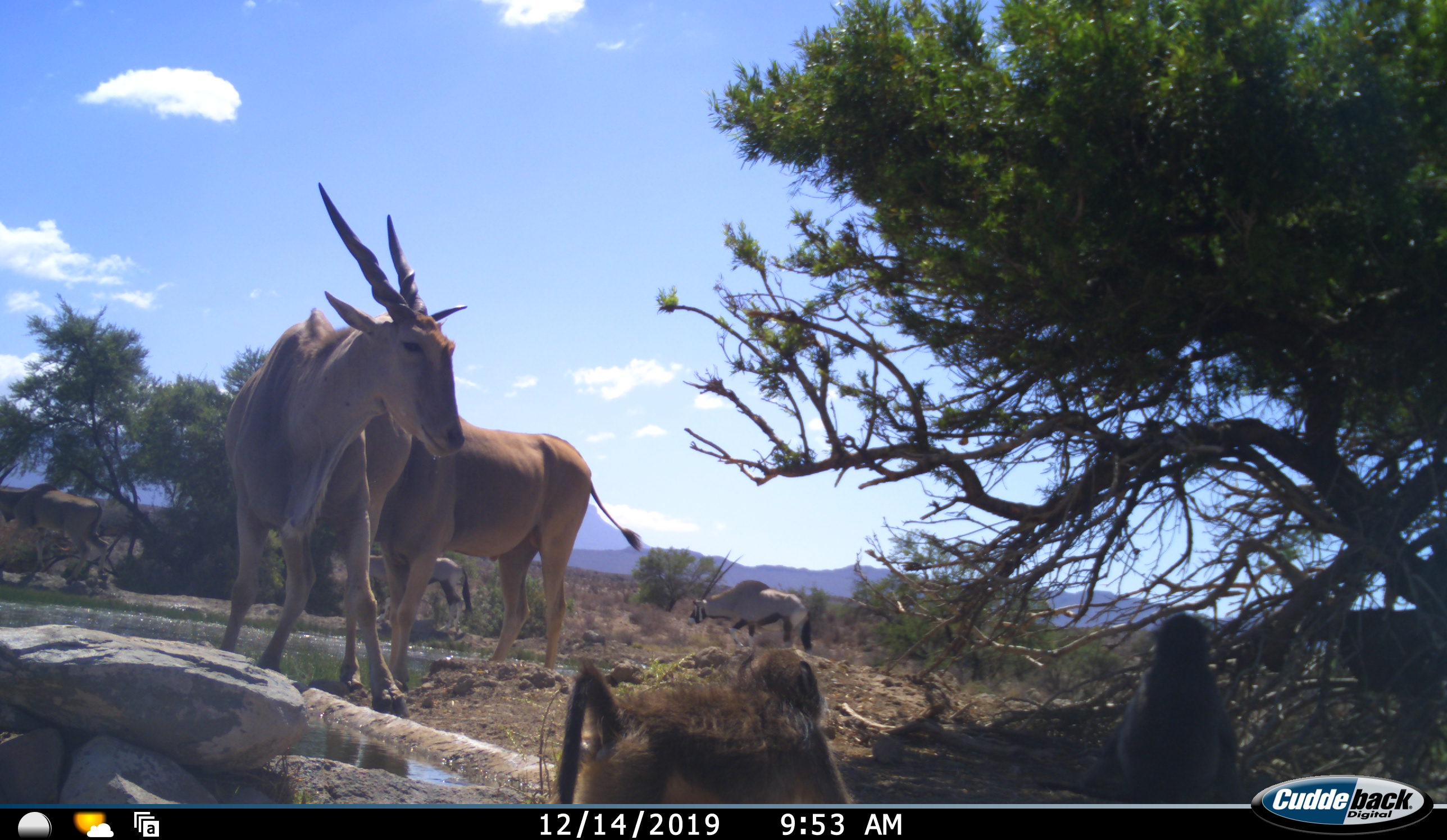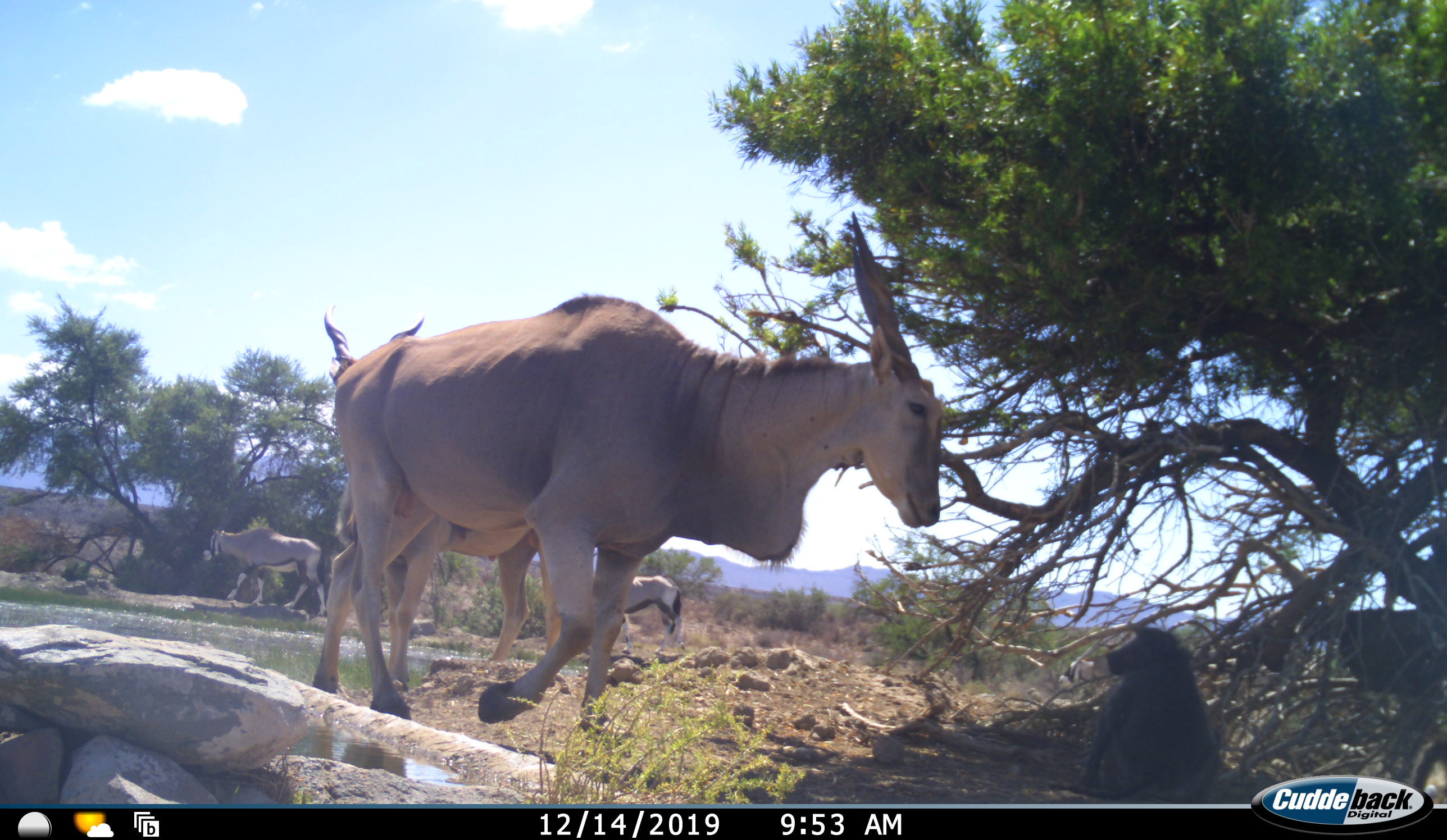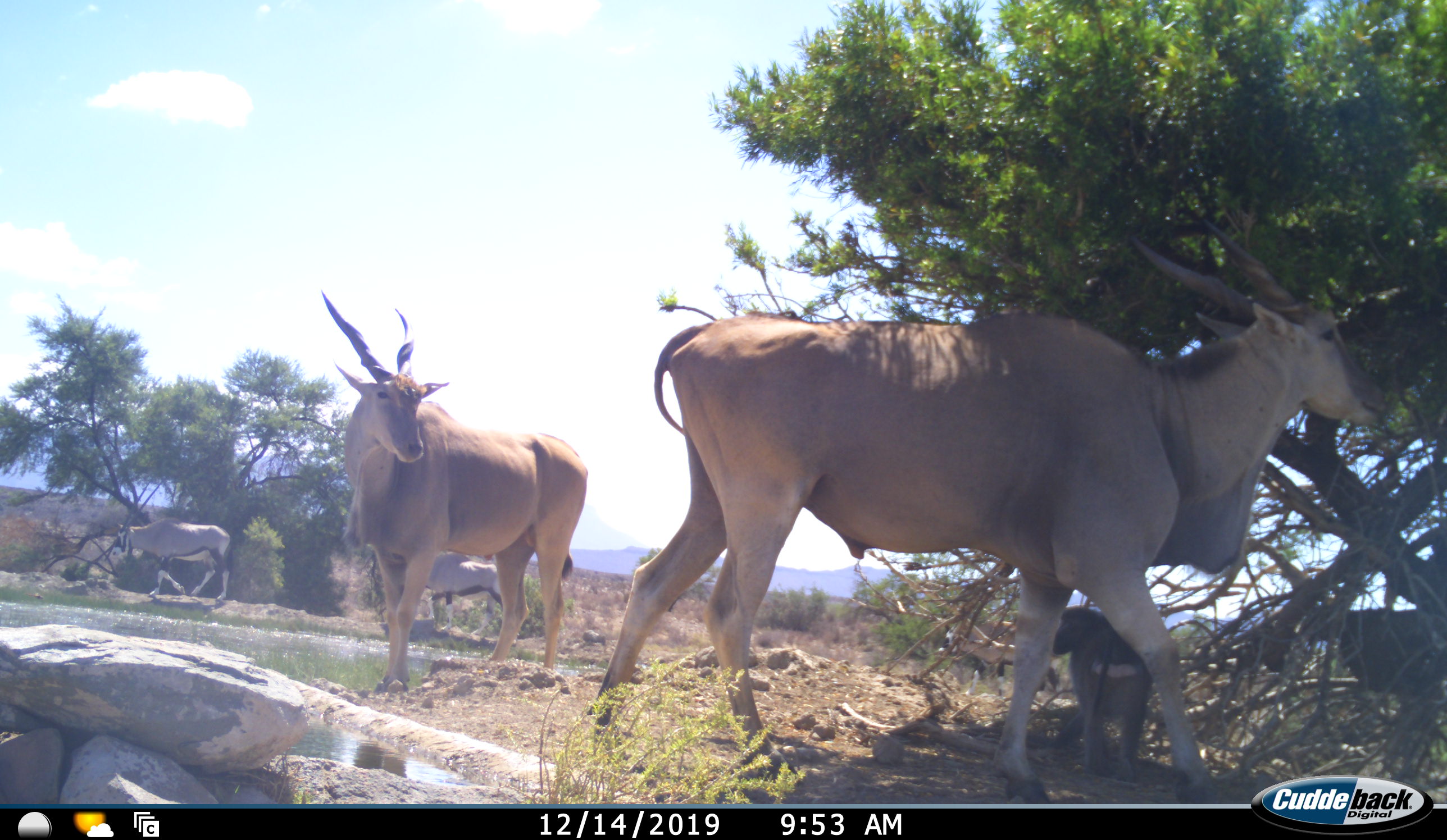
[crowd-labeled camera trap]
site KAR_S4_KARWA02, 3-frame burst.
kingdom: Animalia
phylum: Chordata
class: Mammalia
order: Primates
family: Cercopithecidae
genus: Papio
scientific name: Papio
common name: baboon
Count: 2.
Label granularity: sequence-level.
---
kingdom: Animalia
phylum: Chordata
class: Mammalia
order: Artiodactyla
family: Bovidae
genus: Tragelaphus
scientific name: Tragelaphus oryx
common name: eland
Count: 3.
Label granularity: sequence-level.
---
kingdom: Animalia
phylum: Chordata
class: Mammalia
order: Artiodactyla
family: Bovidae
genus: Oryx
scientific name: Oryx gazella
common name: gemsbok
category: oryx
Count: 3.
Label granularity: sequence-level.